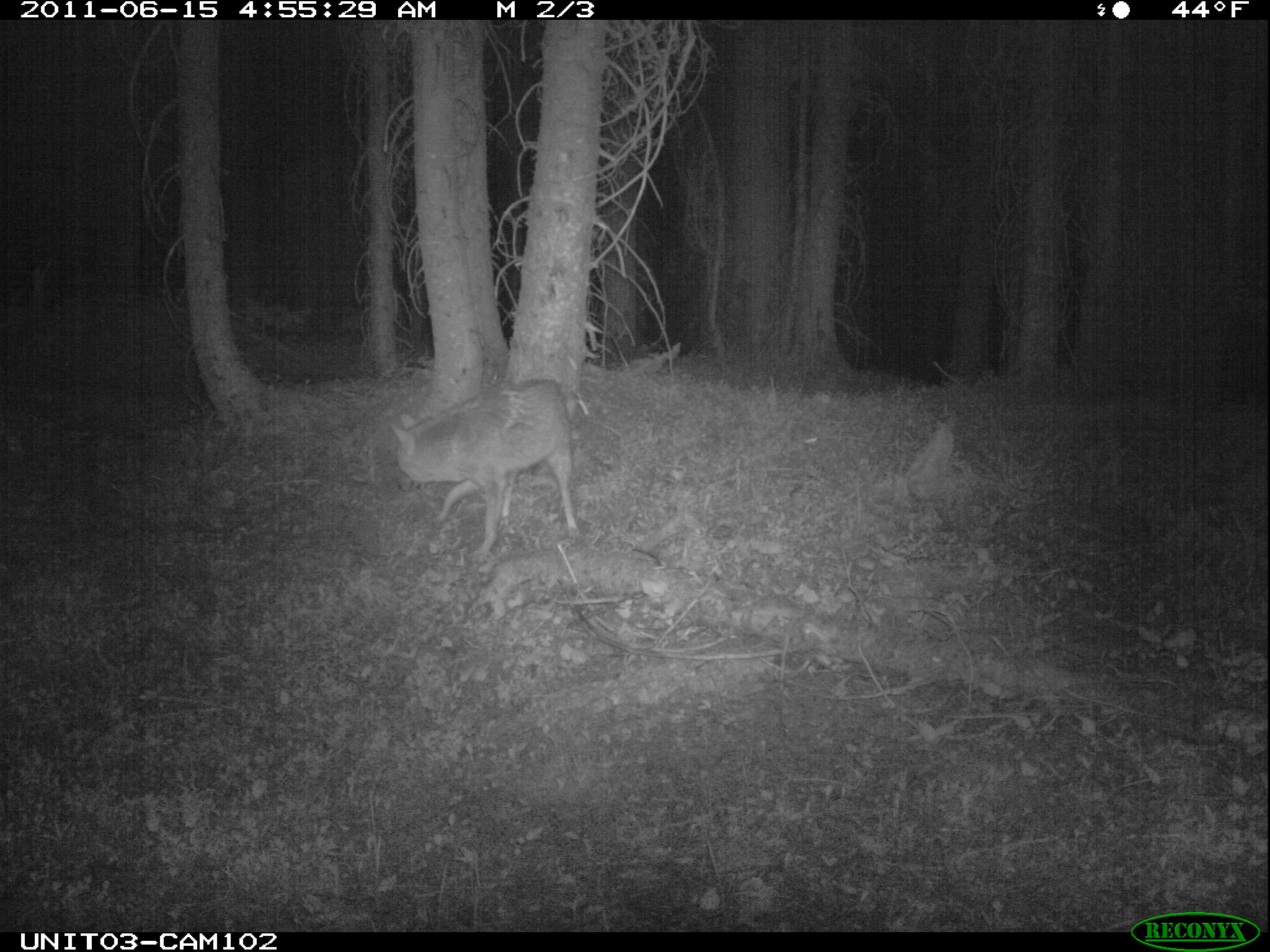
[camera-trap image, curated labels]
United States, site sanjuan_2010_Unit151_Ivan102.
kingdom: Animalia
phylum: Chordata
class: Mammalia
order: Carnivora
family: Canidae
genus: Canis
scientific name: Canis latrans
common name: coyote